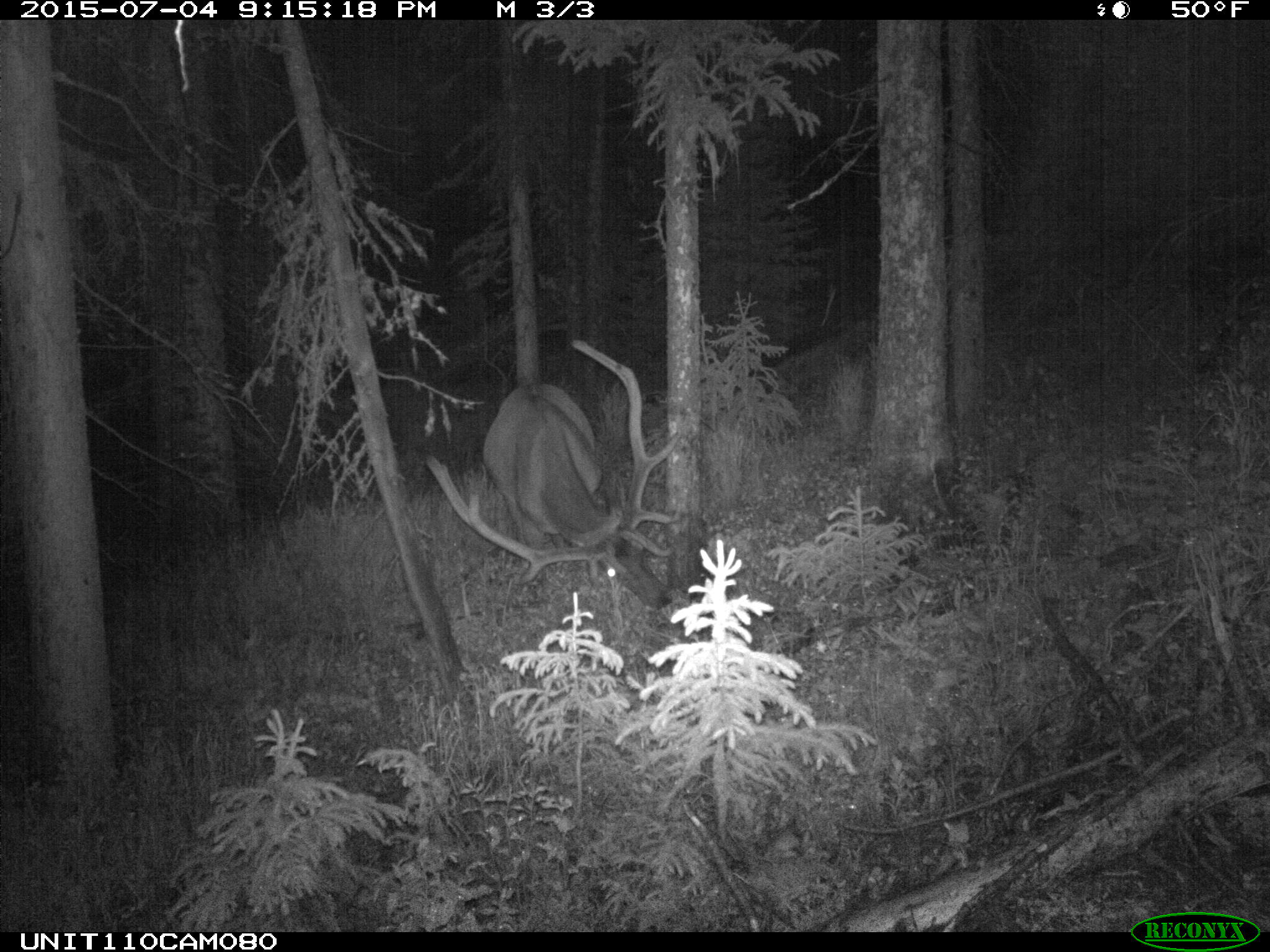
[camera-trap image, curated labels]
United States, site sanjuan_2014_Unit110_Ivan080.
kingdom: Animalia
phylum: Chordata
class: Mammalia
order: Artiodactyla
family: Cervidae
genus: Cervus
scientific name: Cervus elaphus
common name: red deer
Cervus elaphus (red deer).